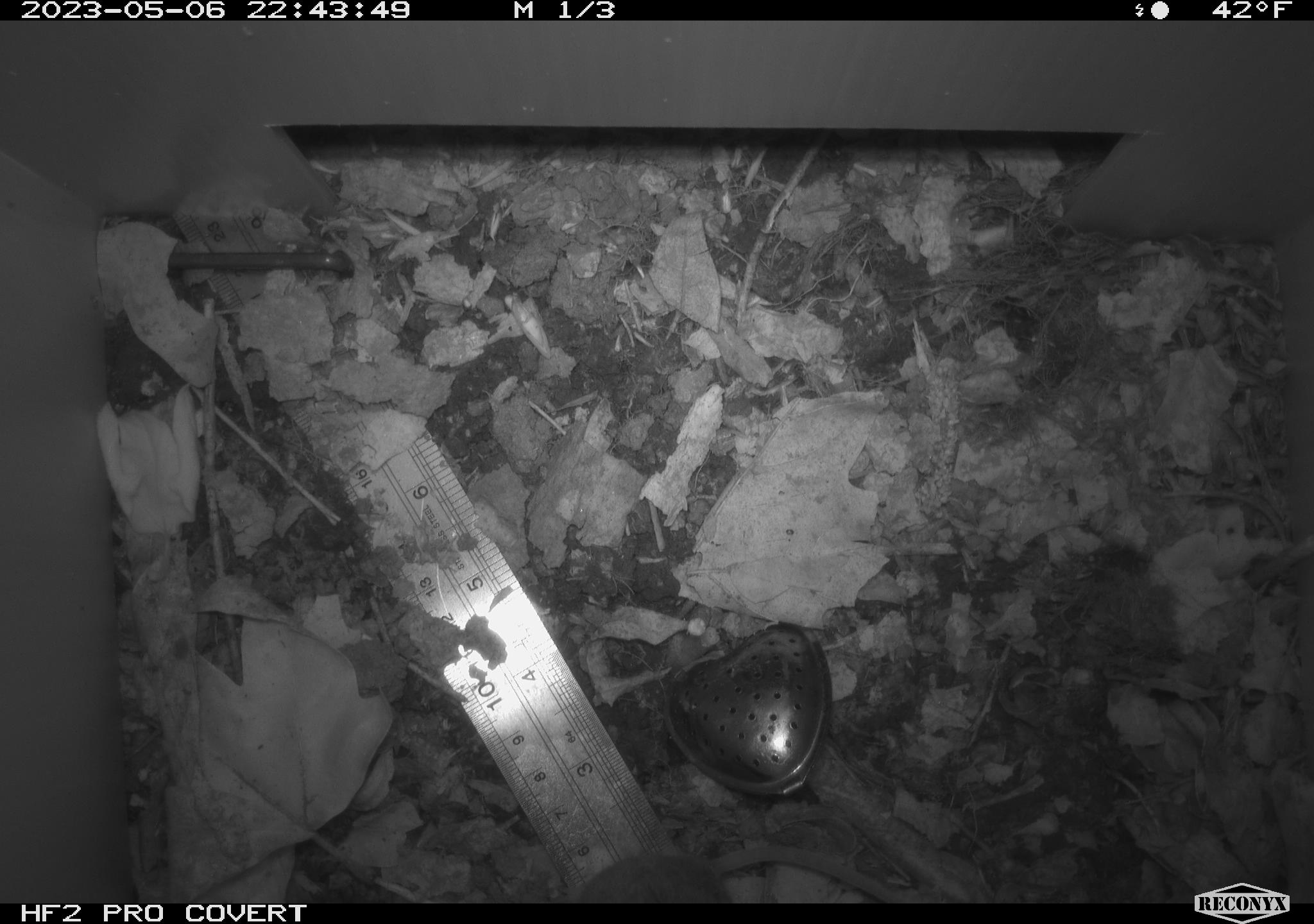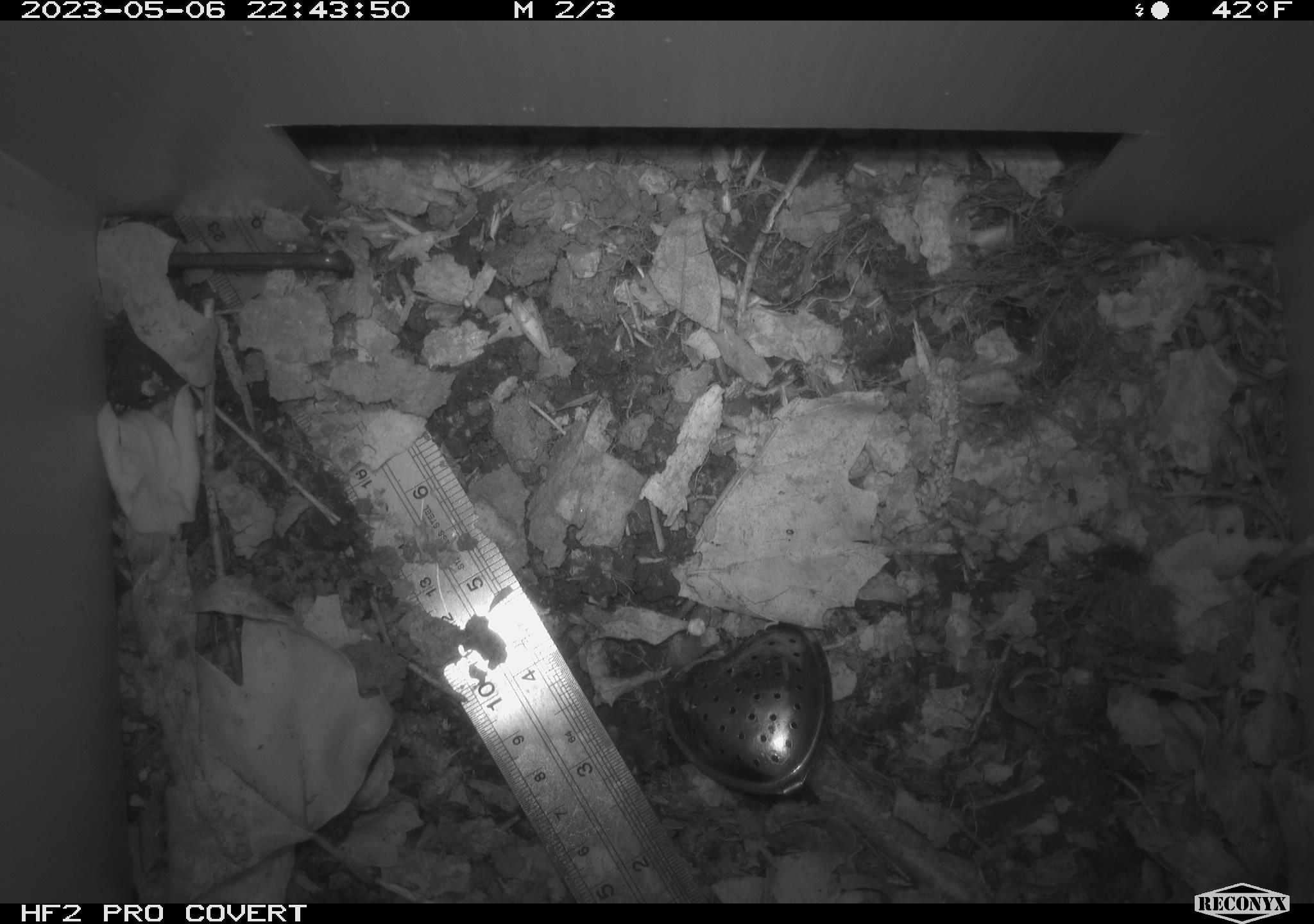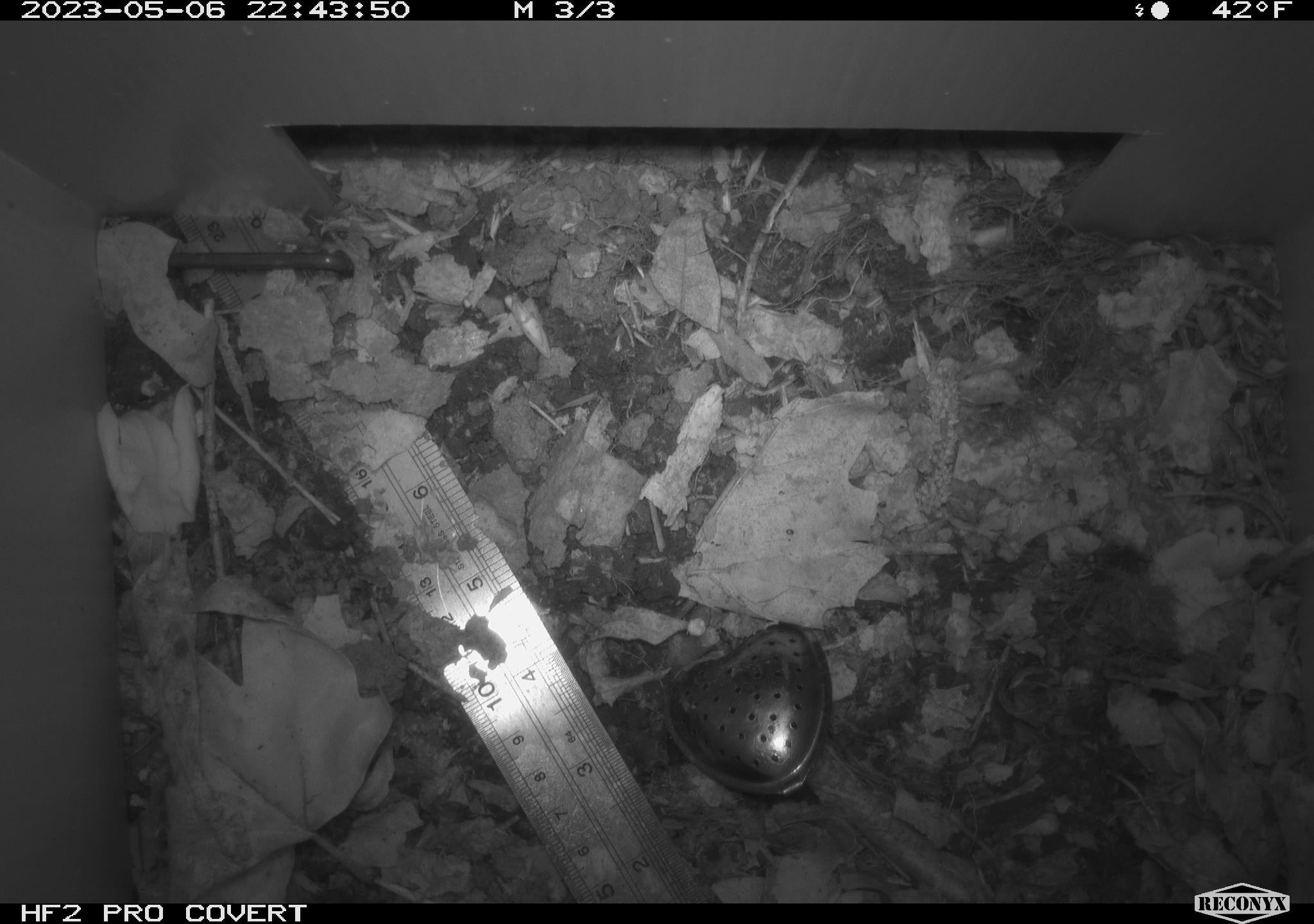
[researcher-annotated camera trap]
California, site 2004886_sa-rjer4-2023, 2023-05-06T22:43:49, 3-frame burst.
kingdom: Animalia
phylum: Chordata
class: Mammalia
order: Rodentia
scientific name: Rodentia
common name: mouse species